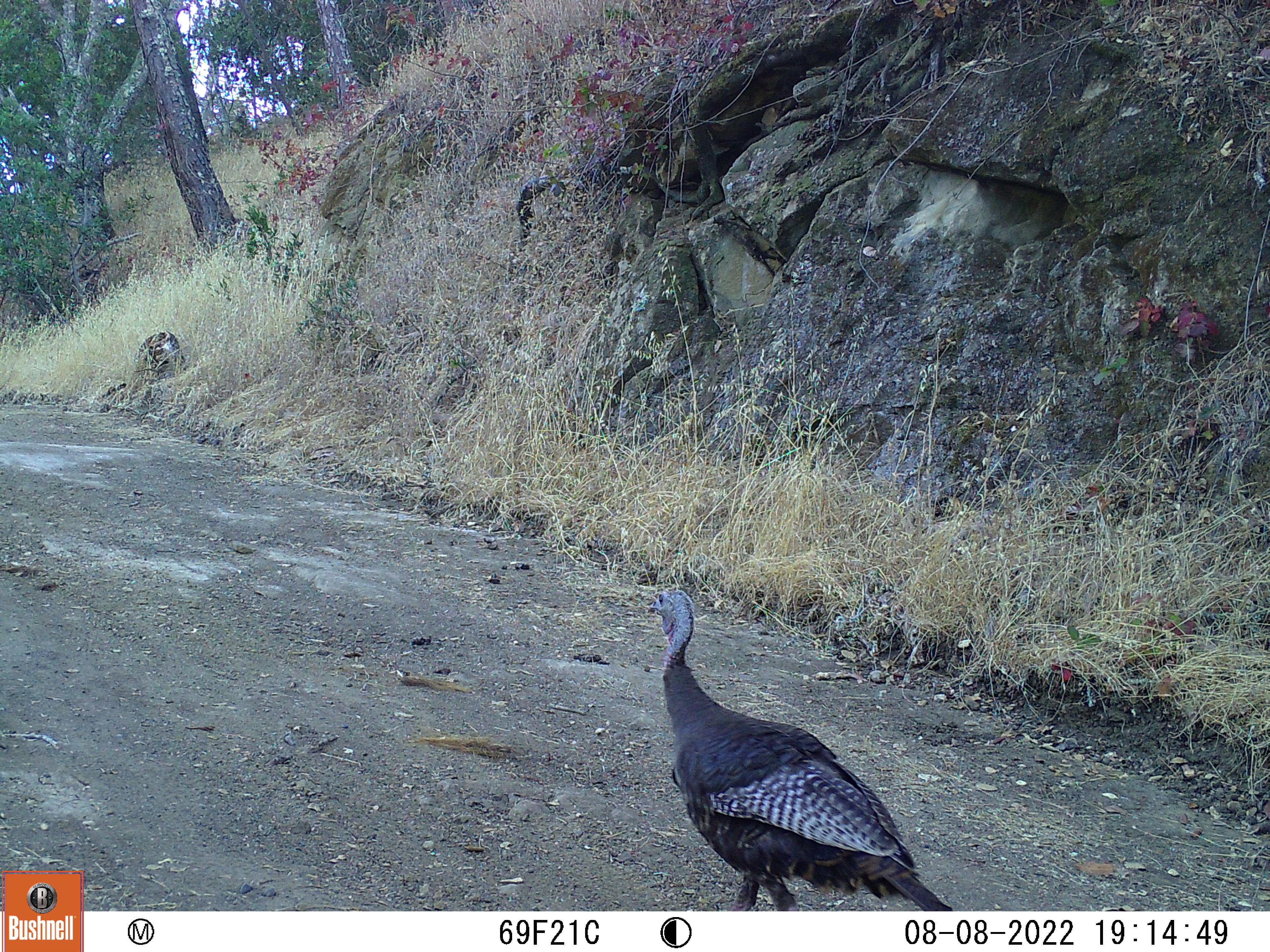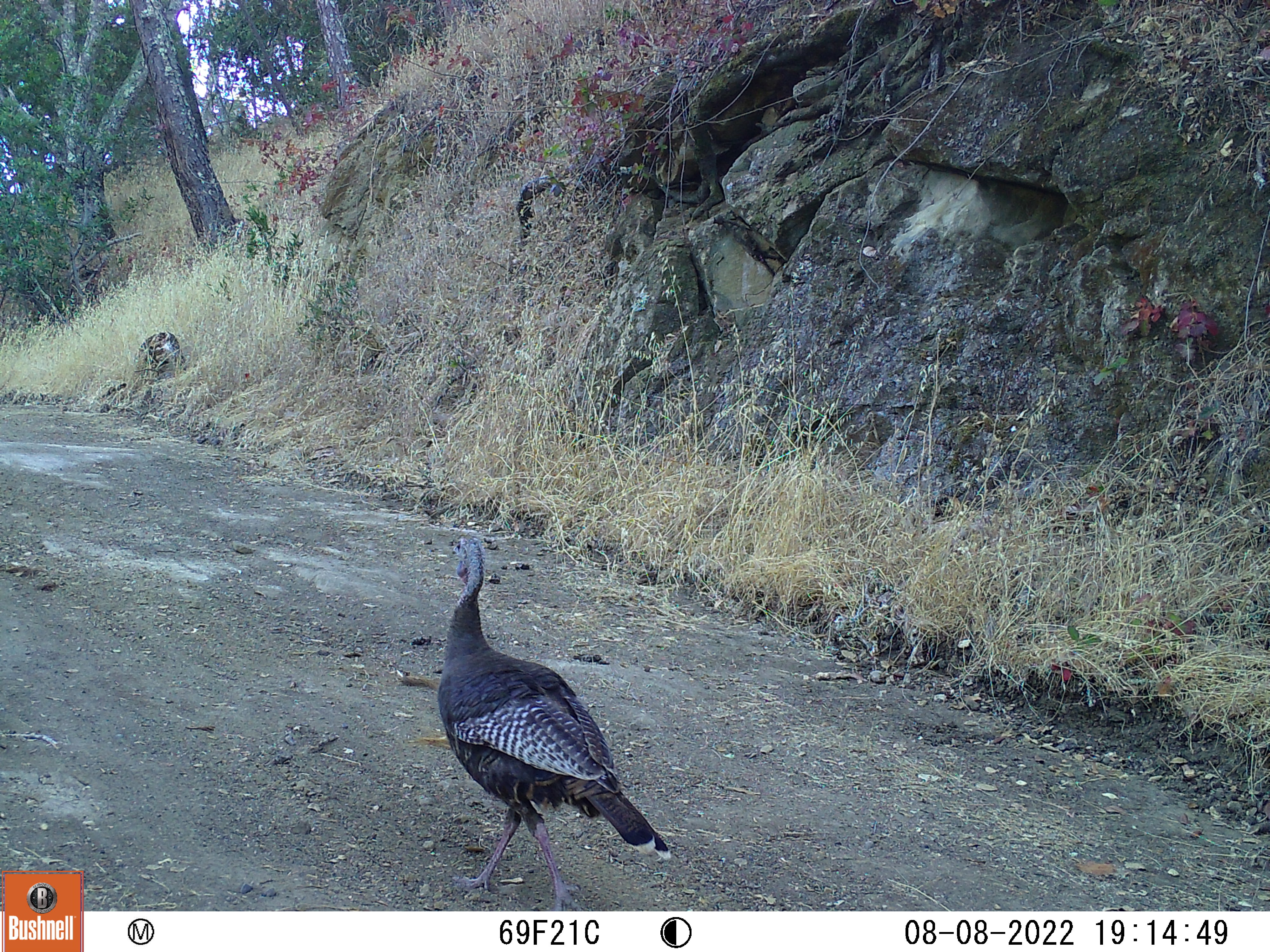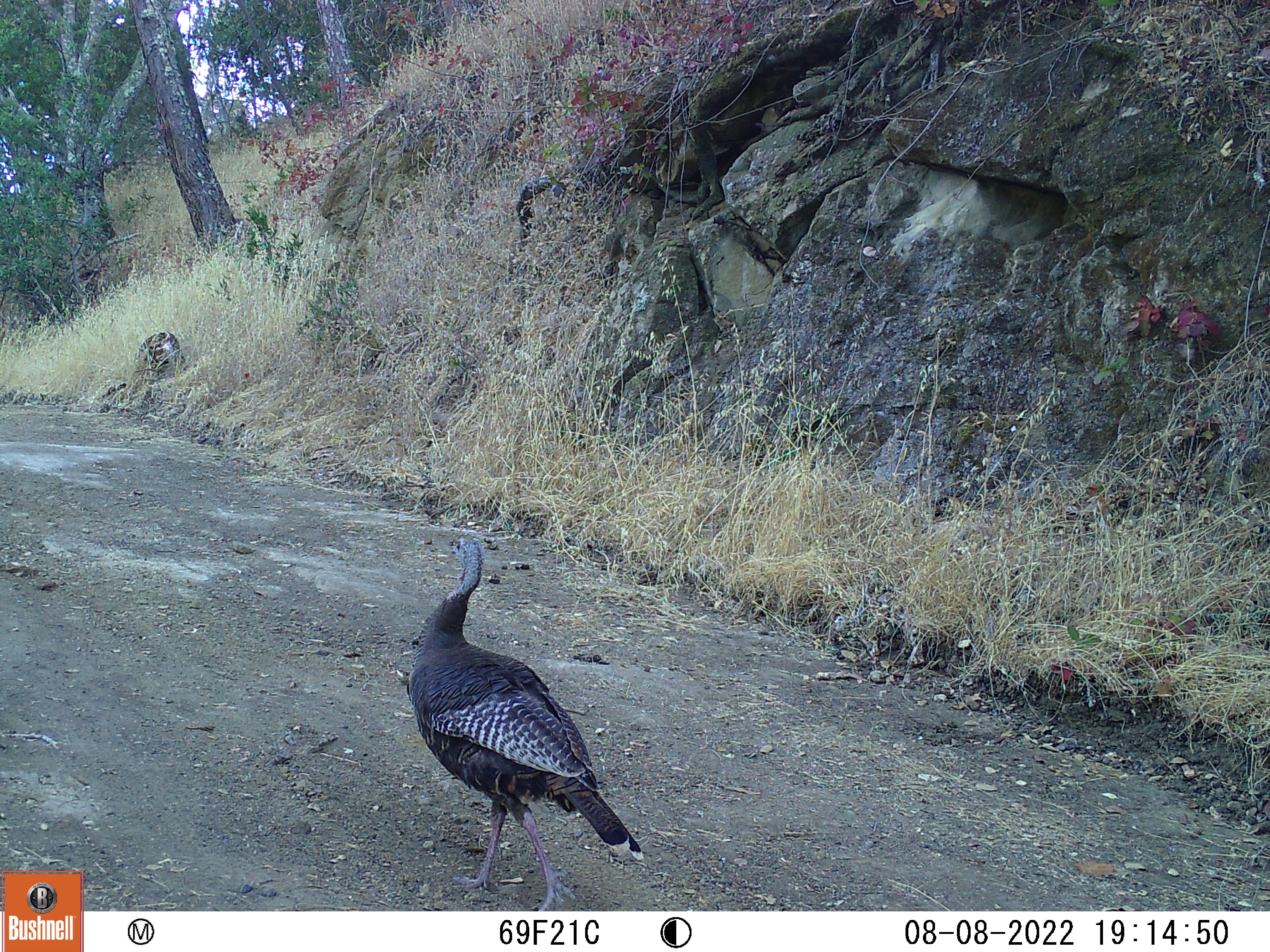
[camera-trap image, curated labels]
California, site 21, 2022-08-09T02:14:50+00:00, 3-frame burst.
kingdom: Animalia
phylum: Chordata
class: Aves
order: Galliformes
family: Phasianidae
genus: Meleagris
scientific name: Meleagris gallopavo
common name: turkey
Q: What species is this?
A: Turkey (Meleagris gallopavo).